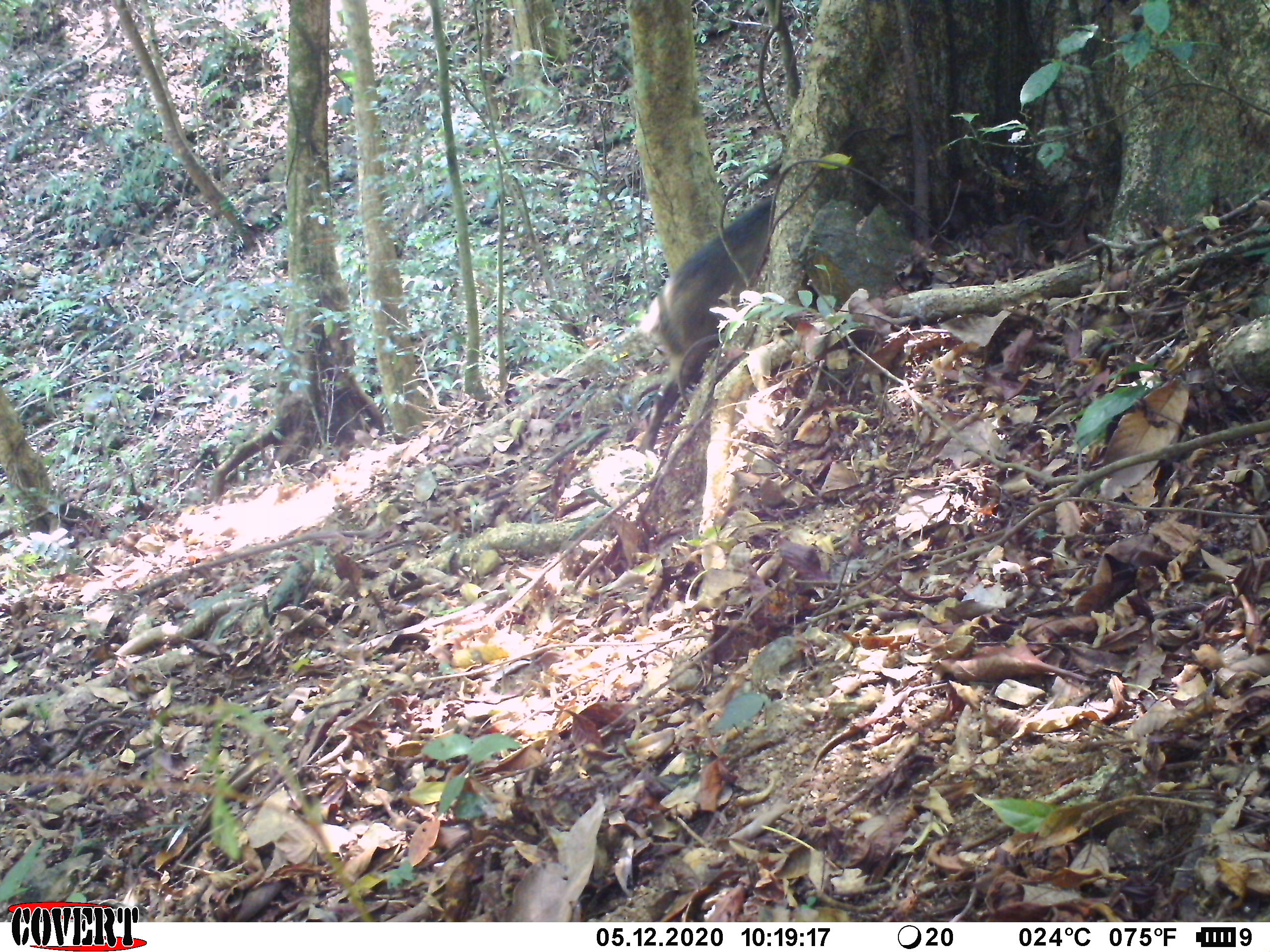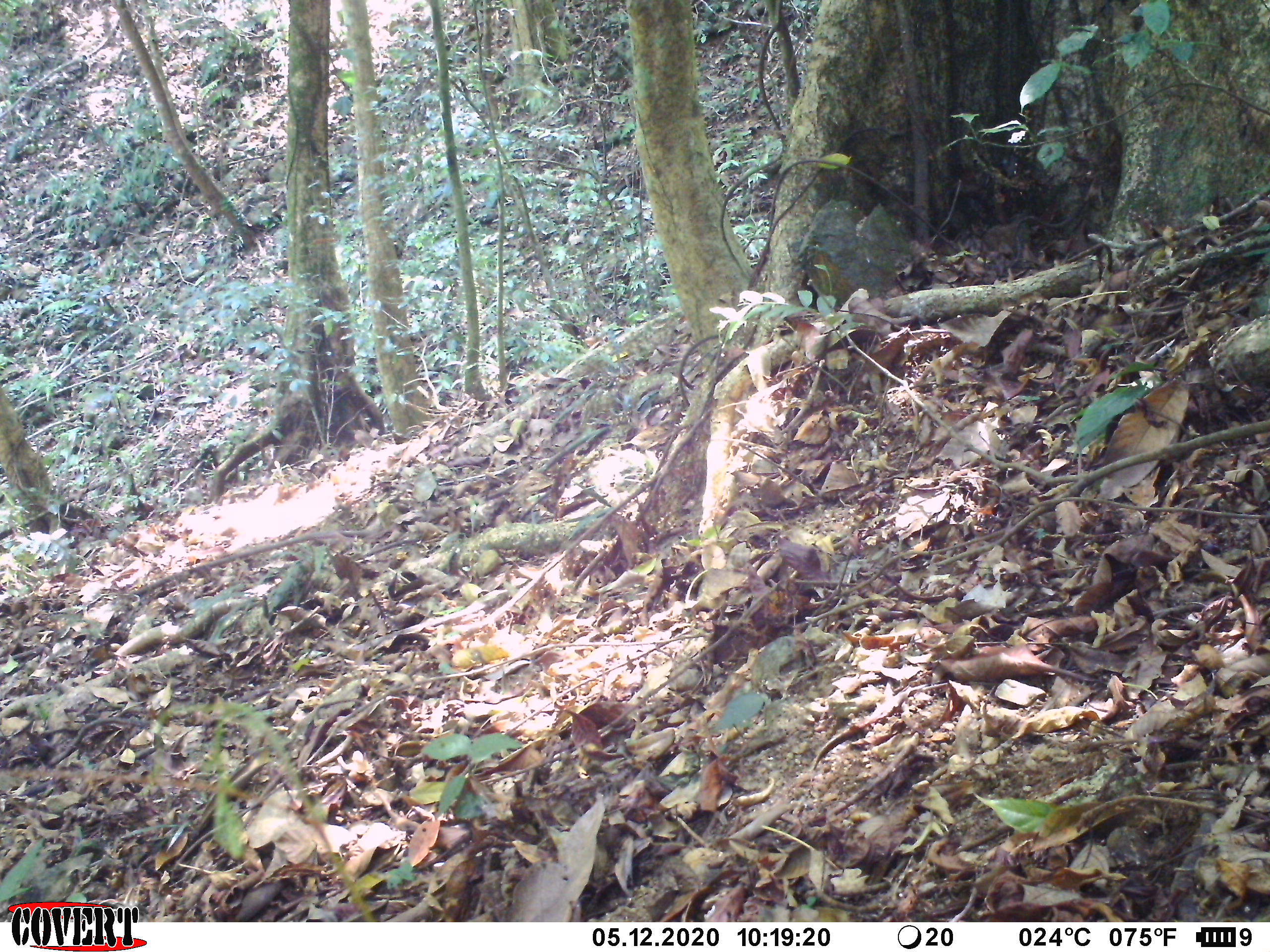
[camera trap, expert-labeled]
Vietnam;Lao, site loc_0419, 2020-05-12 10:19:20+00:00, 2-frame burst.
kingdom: Animalia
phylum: Chordata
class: Mammalia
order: Artiodactyla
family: Suidae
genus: Sus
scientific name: Sus scrofa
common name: eurasian wild pig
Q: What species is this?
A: Eurasian wild pig (Sus scrofa).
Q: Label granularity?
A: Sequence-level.